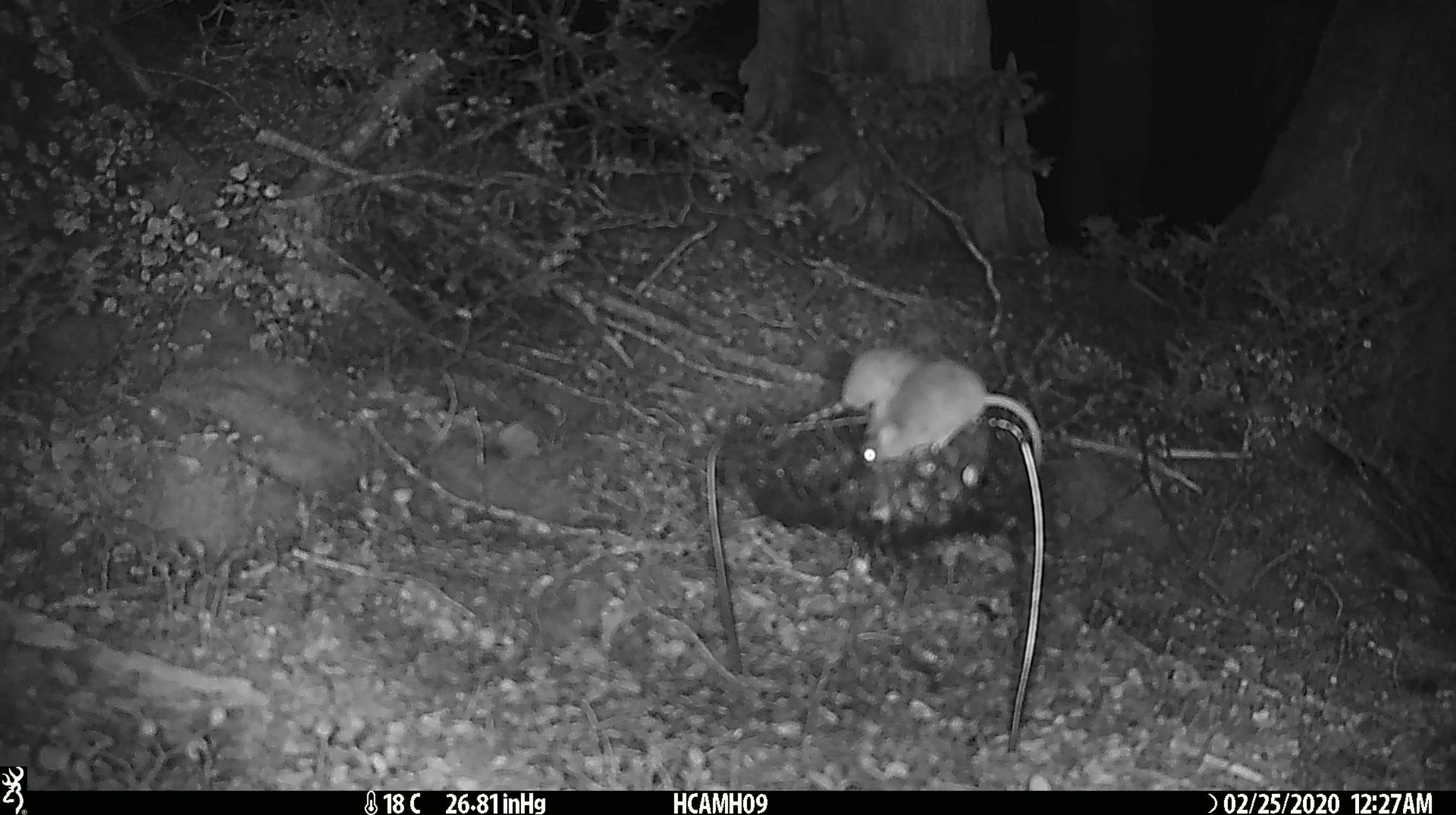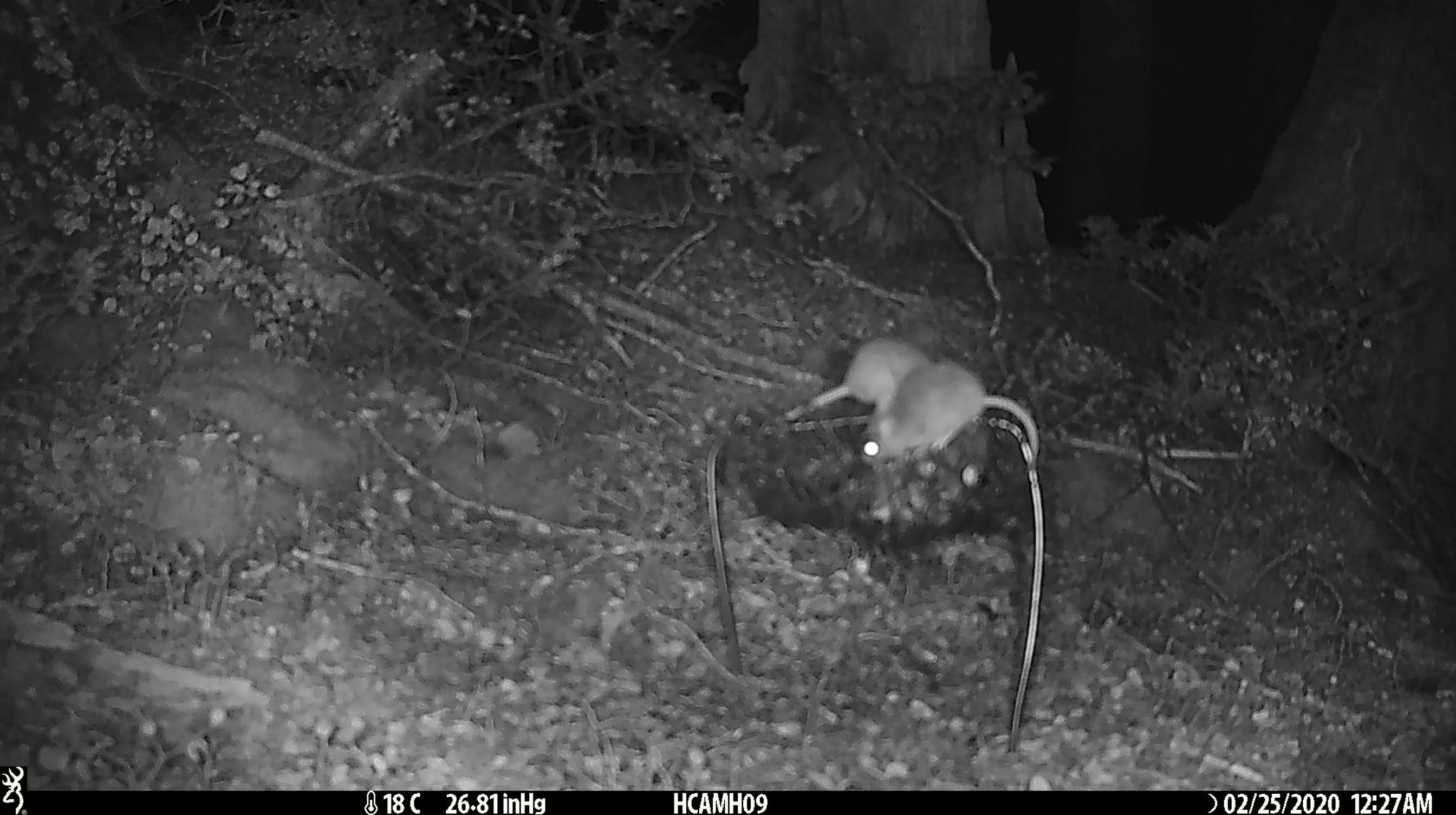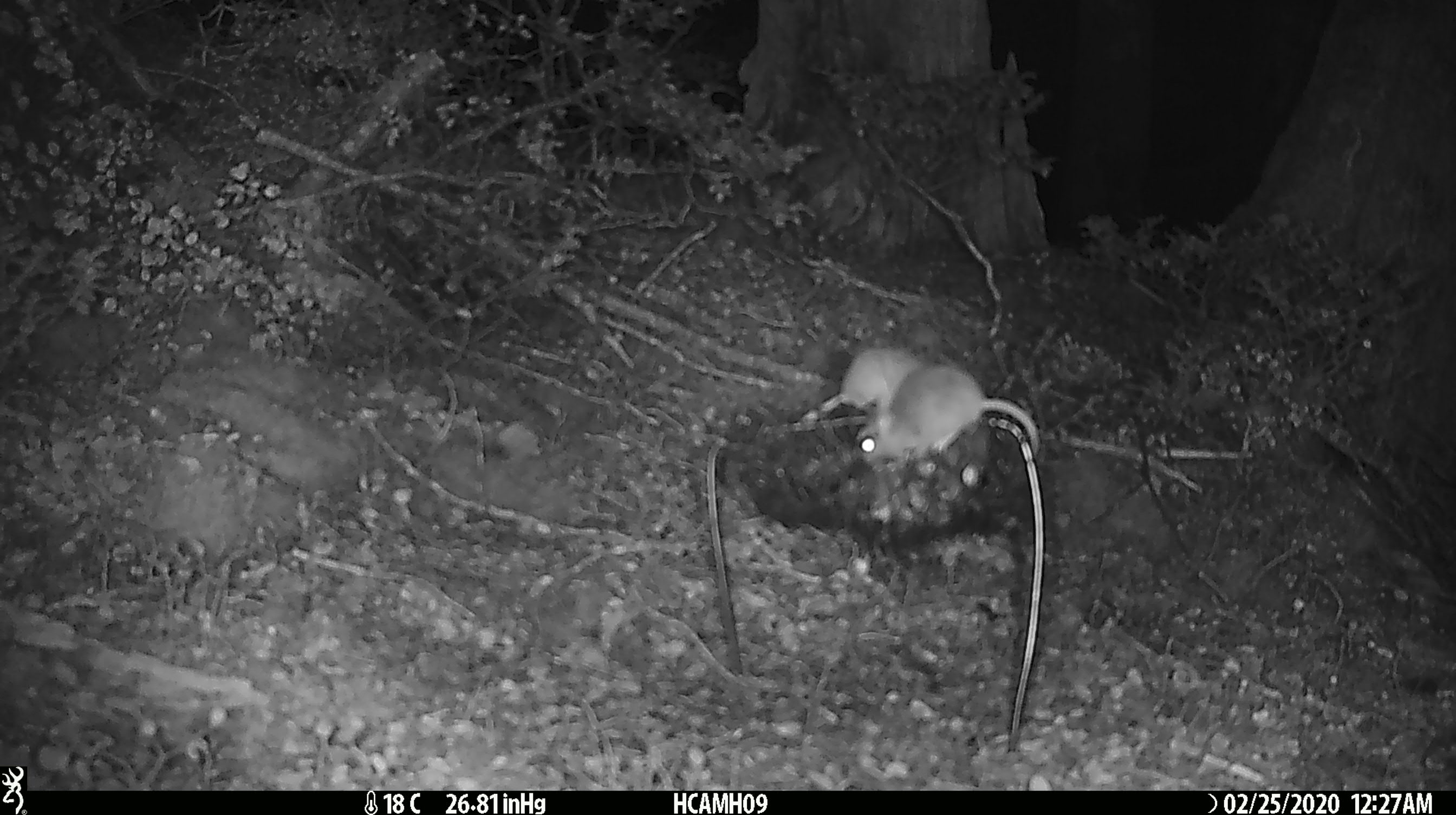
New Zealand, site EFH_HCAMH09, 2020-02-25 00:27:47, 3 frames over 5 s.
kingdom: Animalia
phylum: Chordata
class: Mammalia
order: Rodentia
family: Muridae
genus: Mus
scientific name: Mus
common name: mouse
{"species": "mouse (Mus)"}